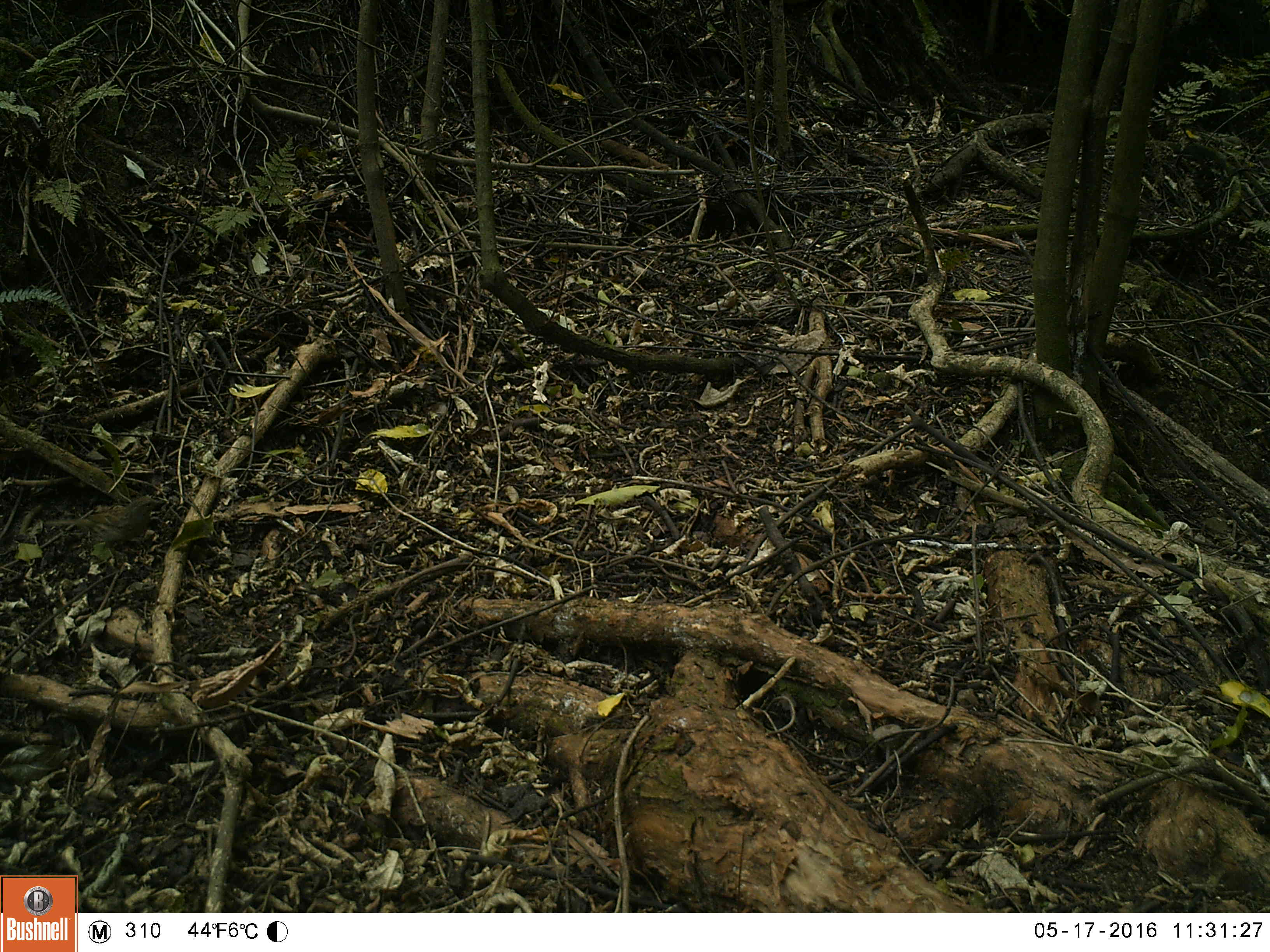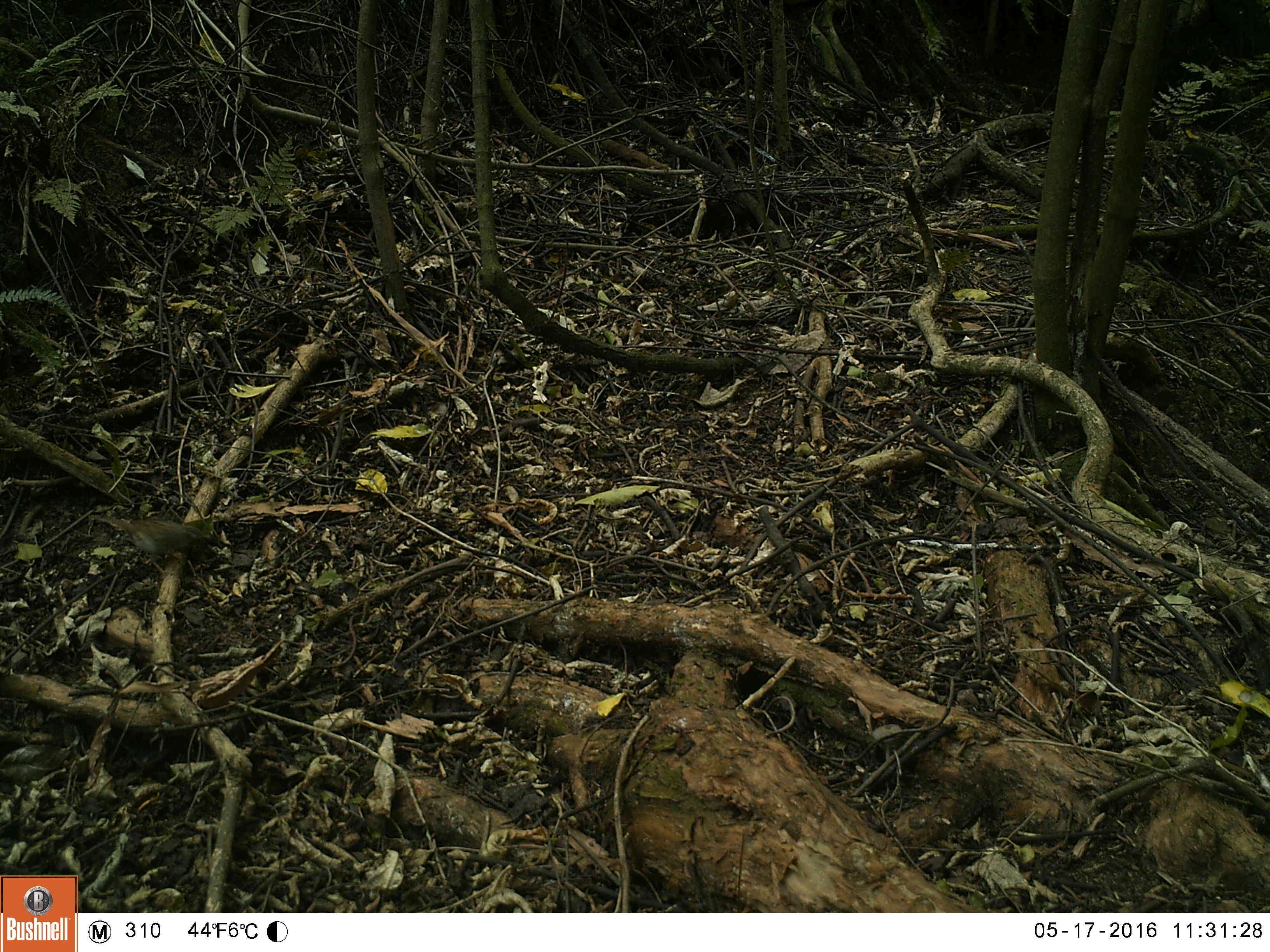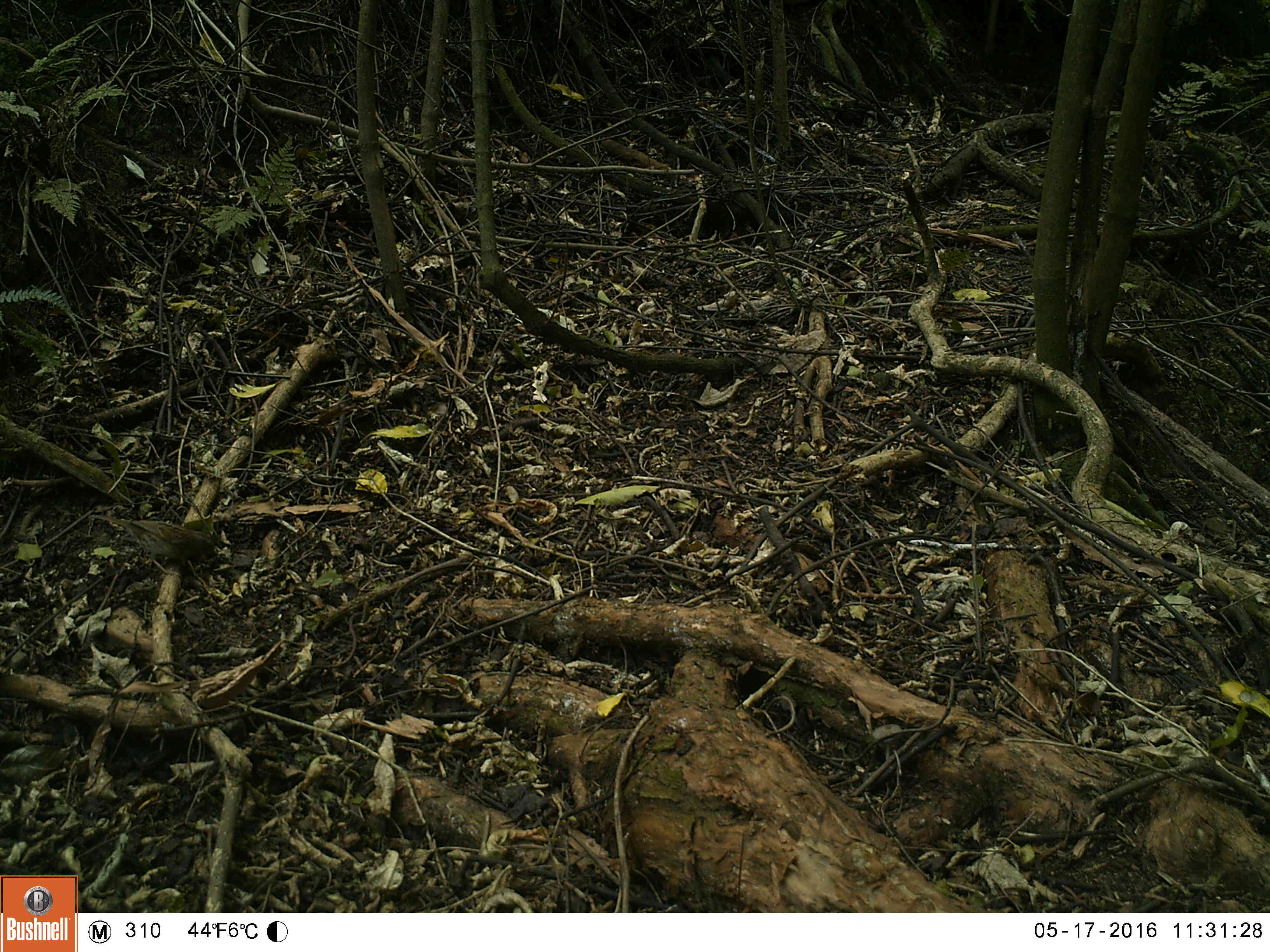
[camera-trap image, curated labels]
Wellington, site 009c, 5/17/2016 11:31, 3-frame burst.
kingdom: Animalia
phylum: Chordata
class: Aves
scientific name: Aves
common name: bird